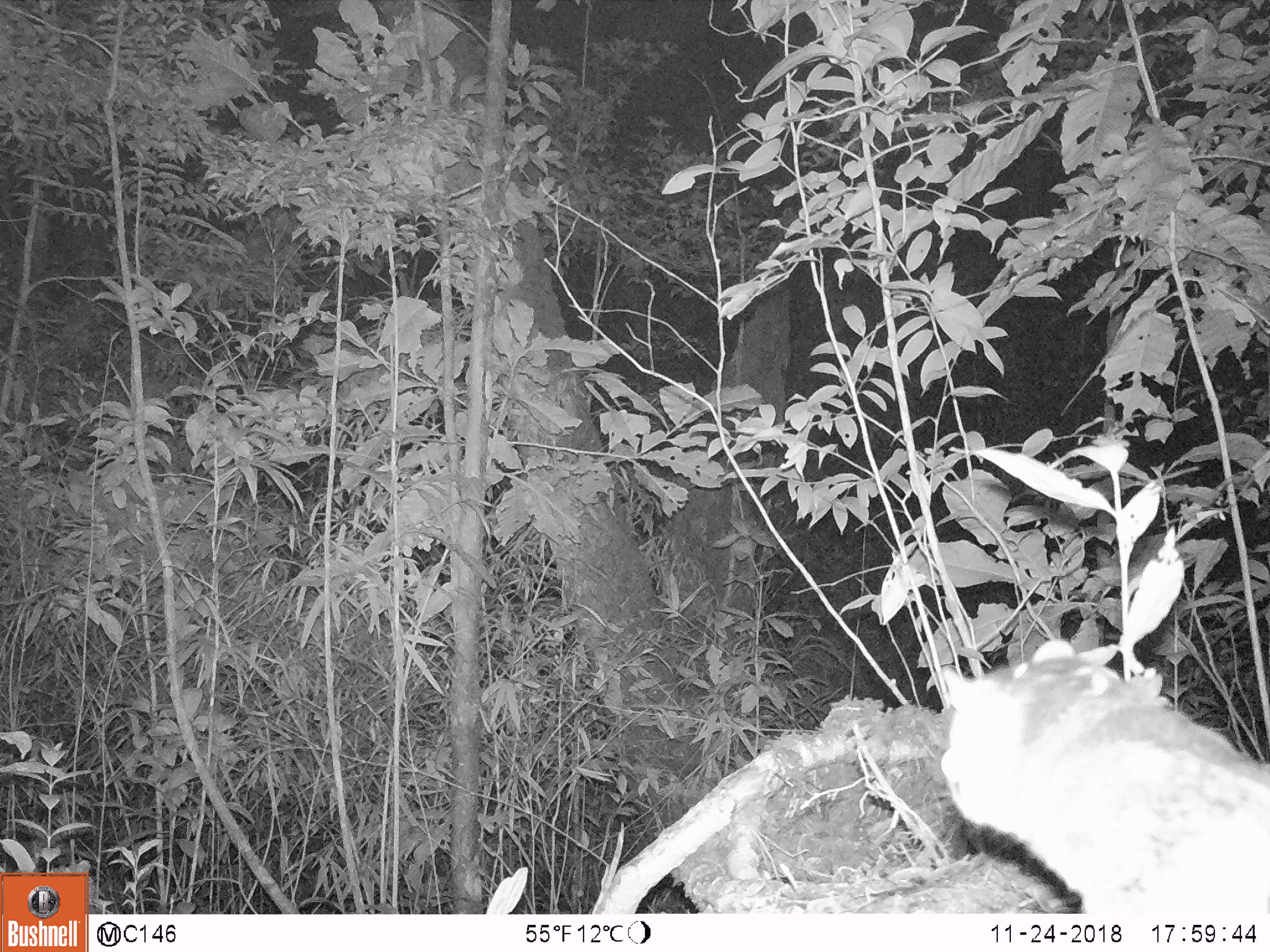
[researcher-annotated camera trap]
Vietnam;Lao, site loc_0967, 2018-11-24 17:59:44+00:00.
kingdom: Animalia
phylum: Chordata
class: Mammalia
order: Rodentia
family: Sciuridae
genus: Petaurista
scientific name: Petaurista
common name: giant flying squirrel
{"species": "giant flying squirrel (Petaurista)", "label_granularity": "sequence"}